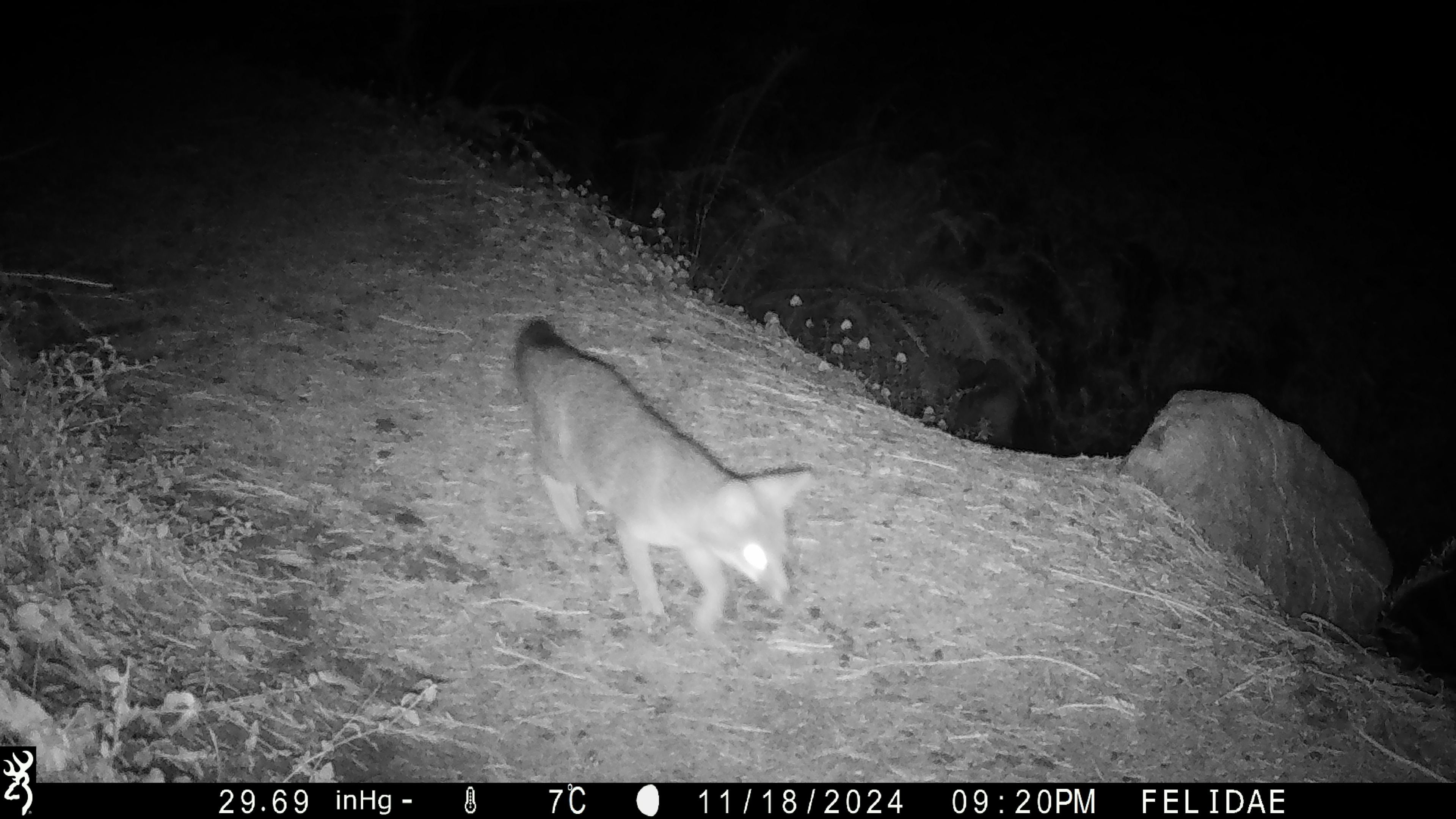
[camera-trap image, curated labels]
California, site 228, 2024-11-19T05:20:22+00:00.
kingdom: Animalia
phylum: Chordata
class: Mammalia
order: Carnivora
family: Canidae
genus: Urocyon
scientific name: Urocyon cinereoargenteus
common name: gray fox